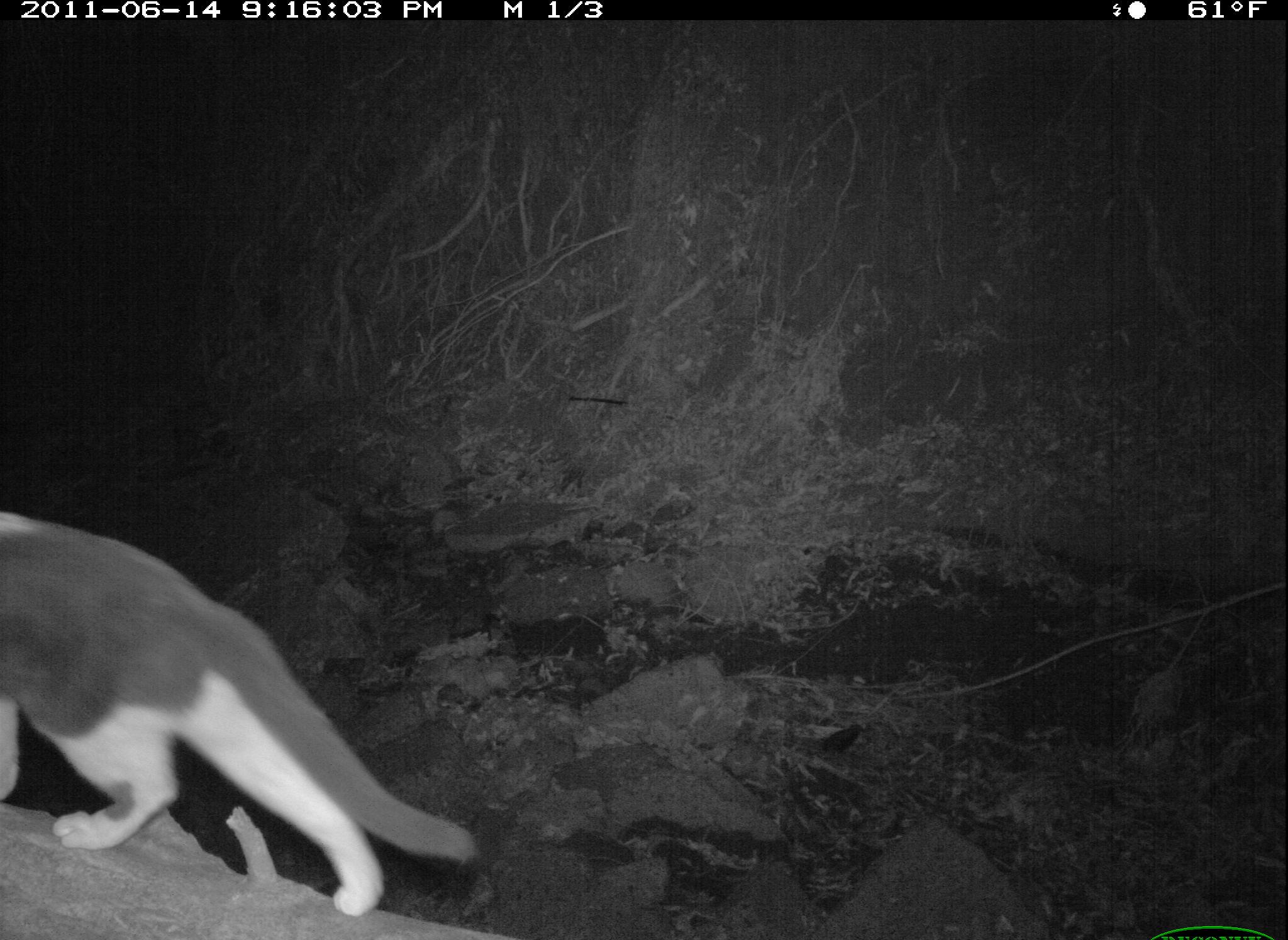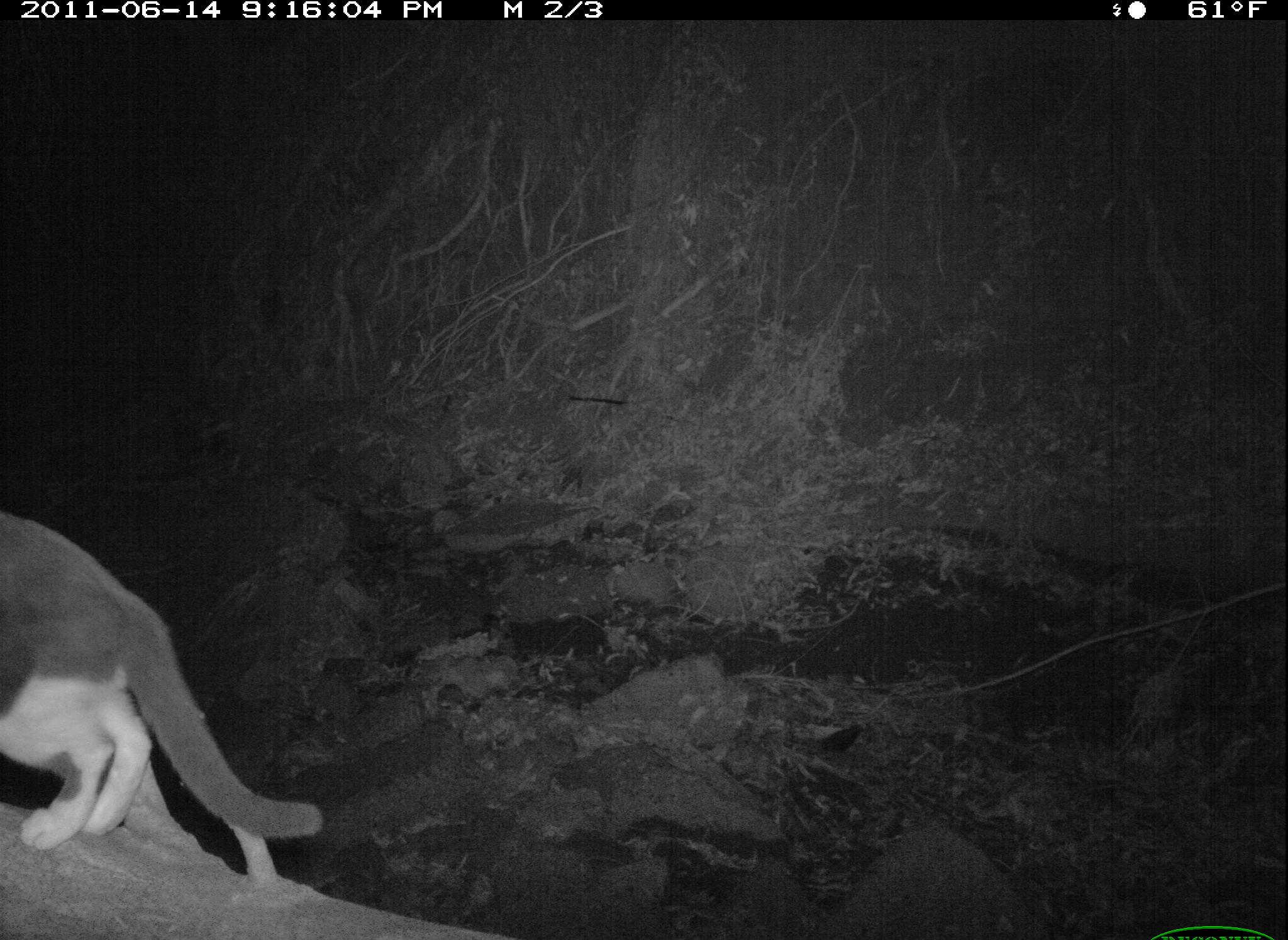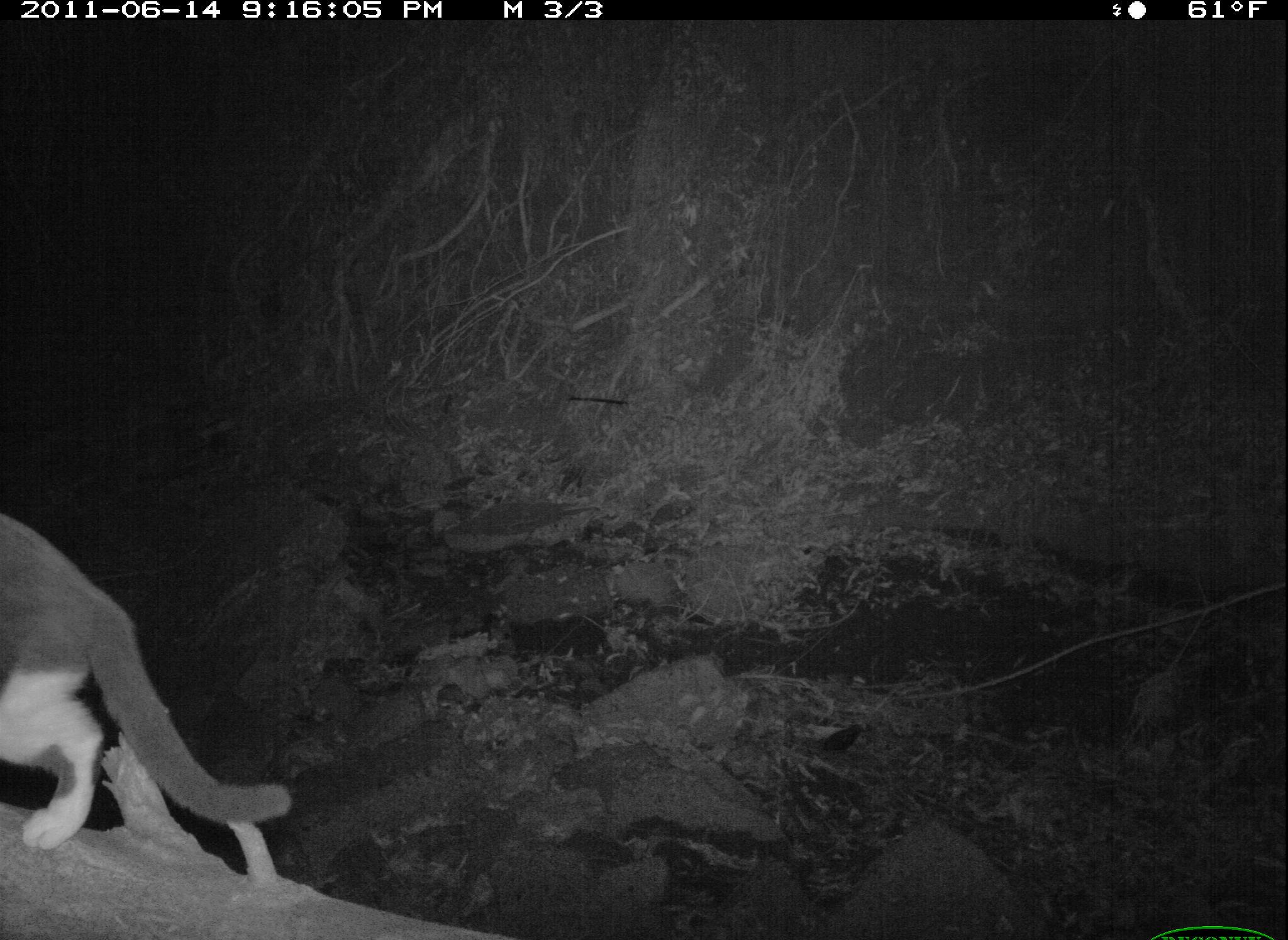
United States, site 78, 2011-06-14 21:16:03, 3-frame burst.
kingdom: Animalia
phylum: Chordata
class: Mammalia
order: Carnivora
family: Felidae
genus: Felis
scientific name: Felis catus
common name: cat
Cat (Felis catus).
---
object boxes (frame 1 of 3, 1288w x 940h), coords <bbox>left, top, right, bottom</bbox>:
cat: <bbox>5, 498, 506, 923</bbox>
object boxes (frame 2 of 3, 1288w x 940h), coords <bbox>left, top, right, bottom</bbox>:
cat: <bbox>0, 501, 328, 884</bbox>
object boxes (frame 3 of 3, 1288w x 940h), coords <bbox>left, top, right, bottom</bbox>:
cat: <bbox>5, 493, 308, 862</bbox>